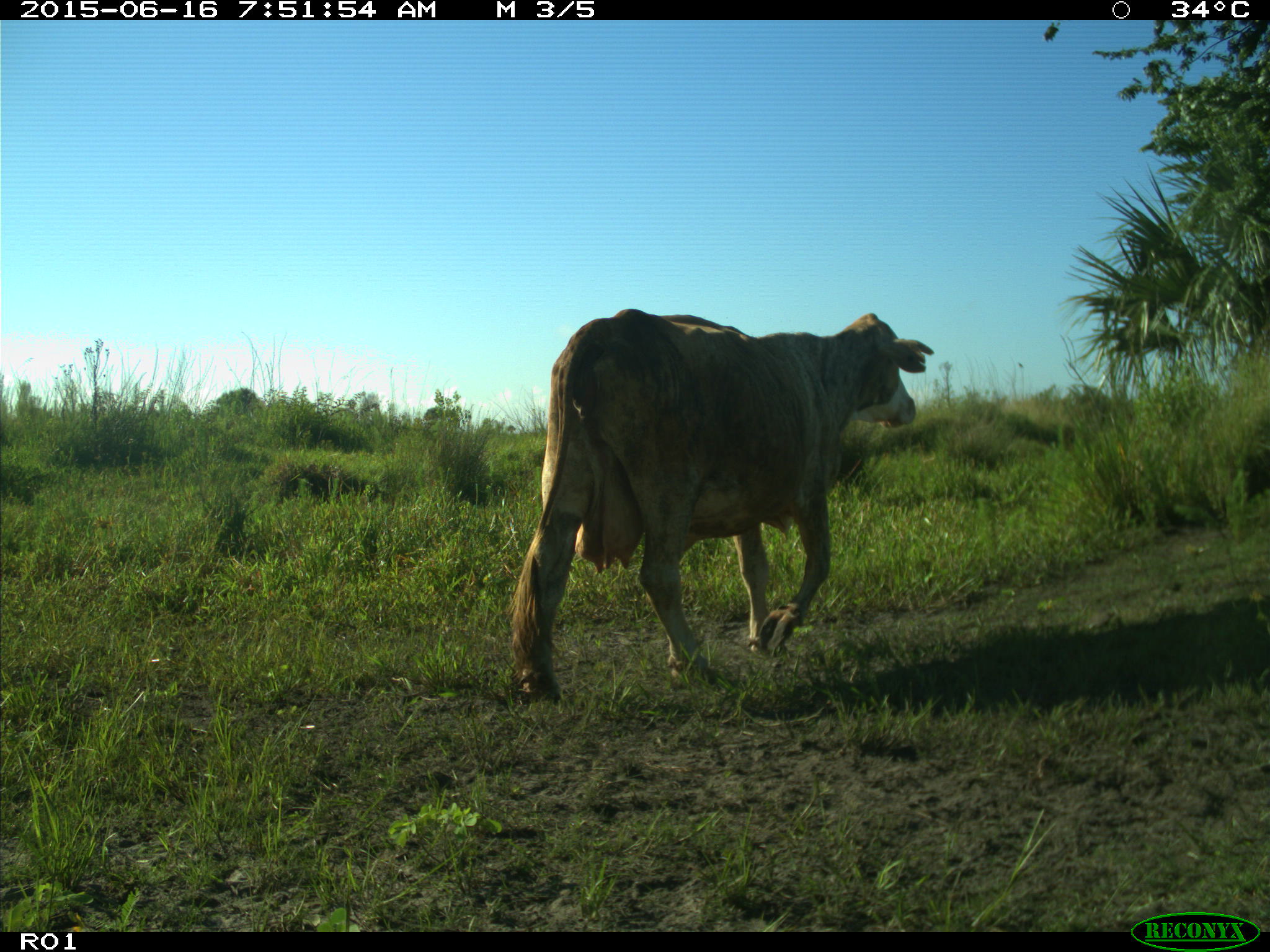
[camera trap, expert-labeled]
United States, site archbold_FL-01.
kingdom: Animalia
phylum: Chordata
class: Mammalia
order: Artiodactyla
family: Bovidae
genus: Bos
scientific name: Bos taurus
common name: domestic cow